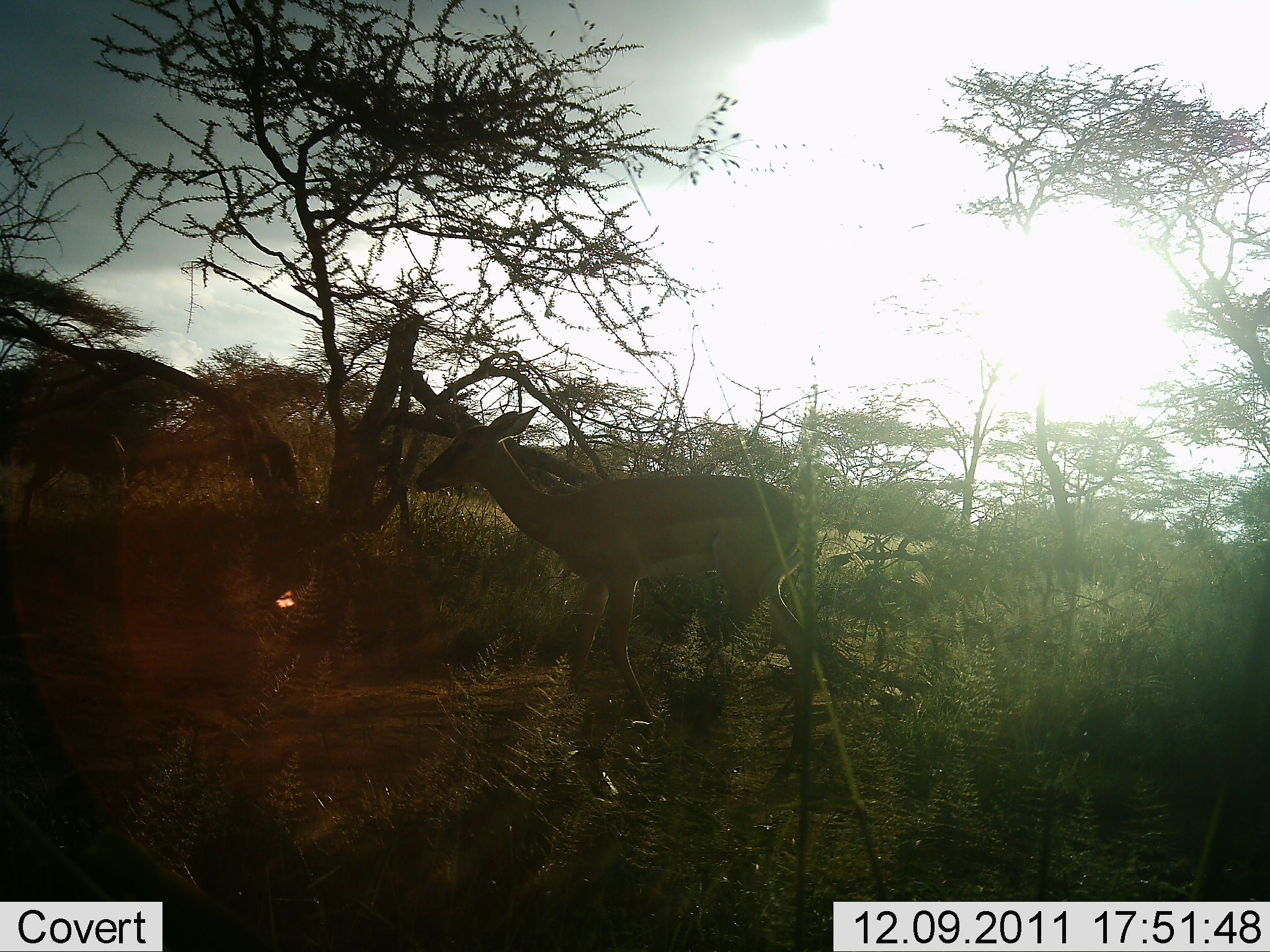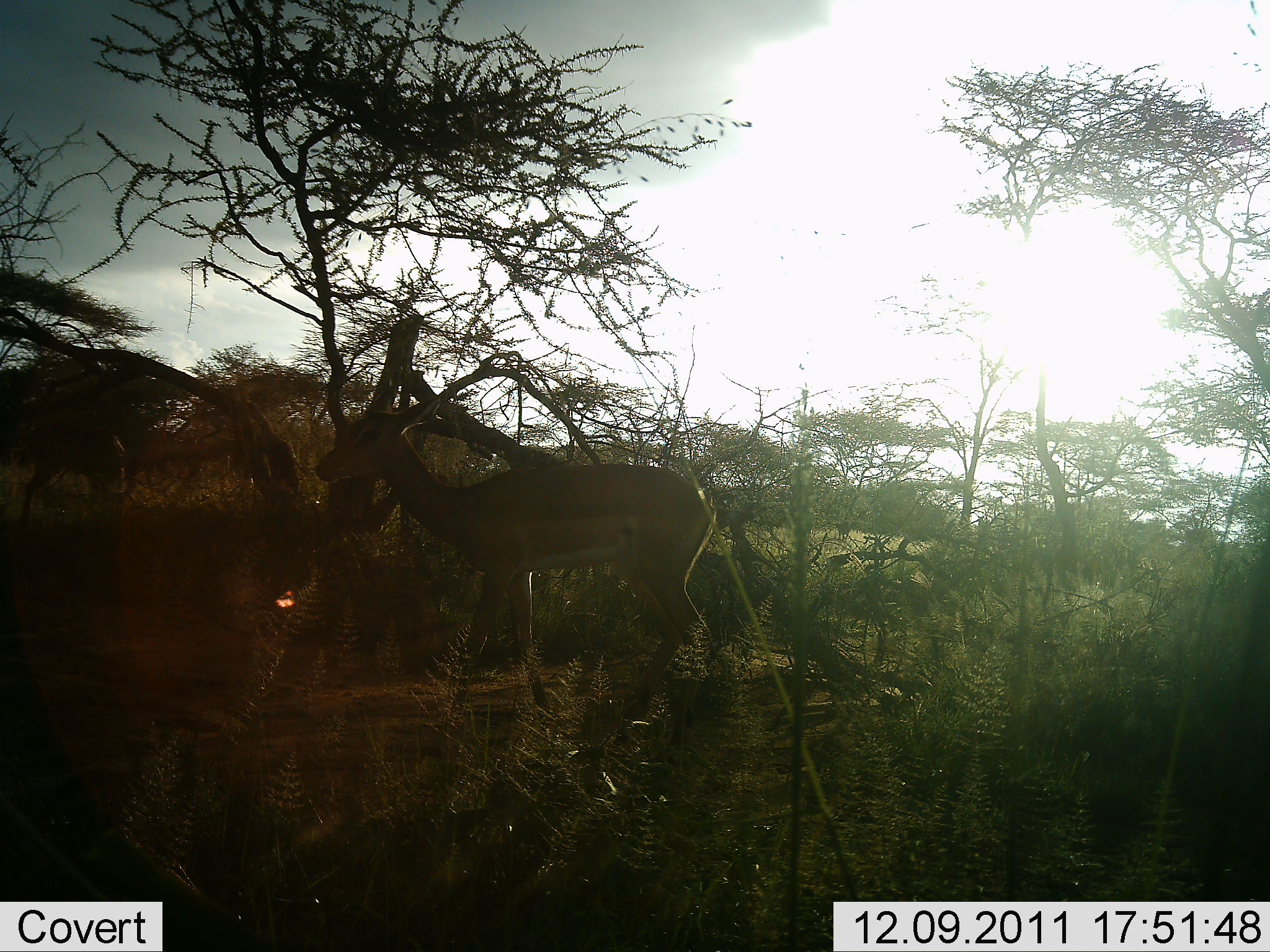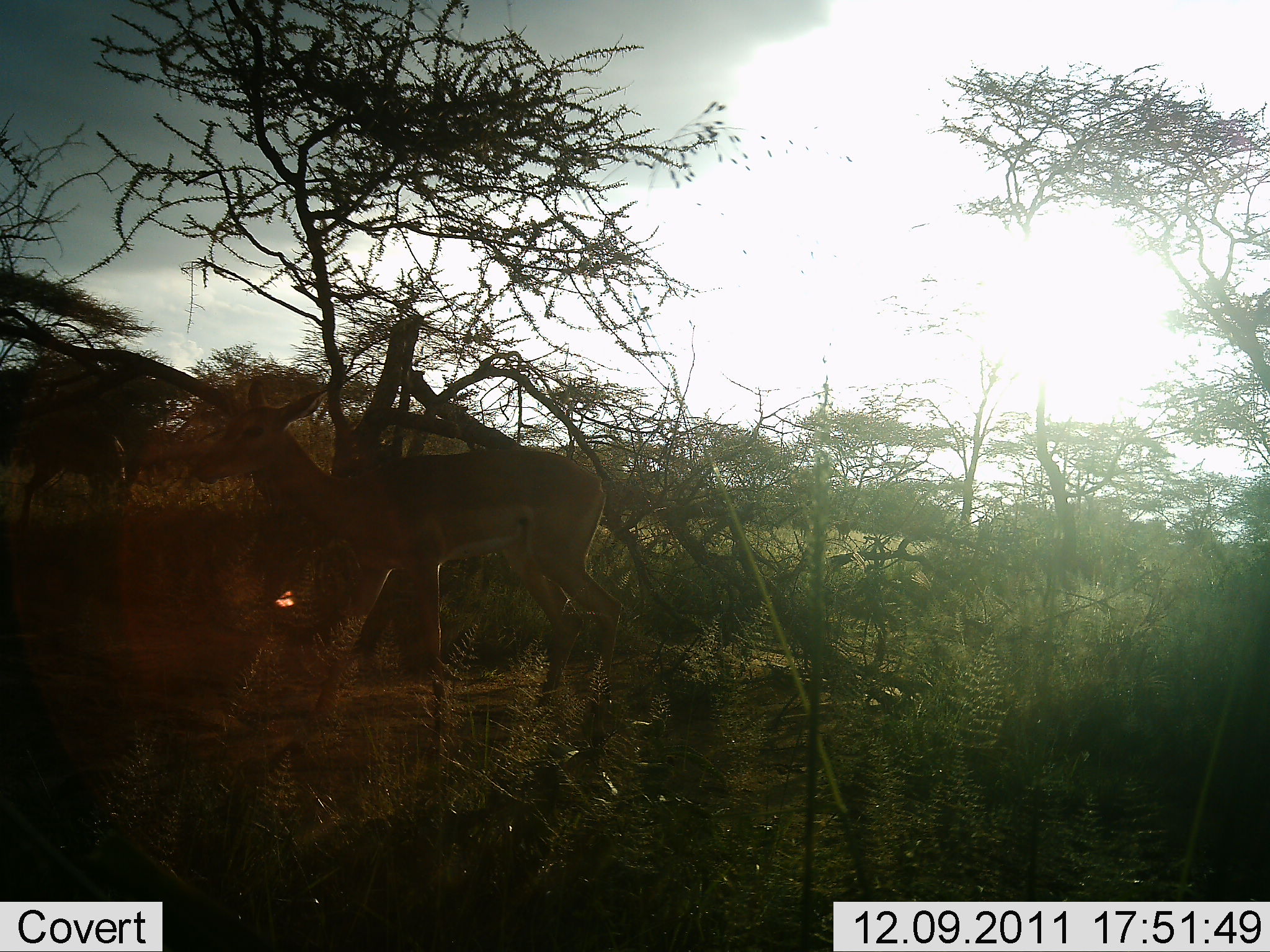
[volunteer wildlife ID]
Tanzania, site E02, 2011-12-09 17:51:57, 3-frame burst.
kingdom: Animalia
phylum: Chordata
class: Mammalia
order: Artiodactyla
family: Bovidae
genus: Nanger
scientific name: Nanger granti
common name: grant's gazelle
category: gazellegrants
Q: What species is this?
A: Gazellegrants (grant's gazelle) (Nanger granti).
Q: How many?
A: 1.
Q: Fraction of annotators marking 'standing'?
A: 0%.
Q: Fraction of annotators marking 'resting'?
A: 0%.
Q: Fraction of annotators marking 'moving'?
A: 100%.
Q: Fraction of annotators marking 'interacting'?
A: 0%.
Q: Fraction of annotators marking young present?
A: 0%.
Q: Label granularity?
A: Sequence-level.